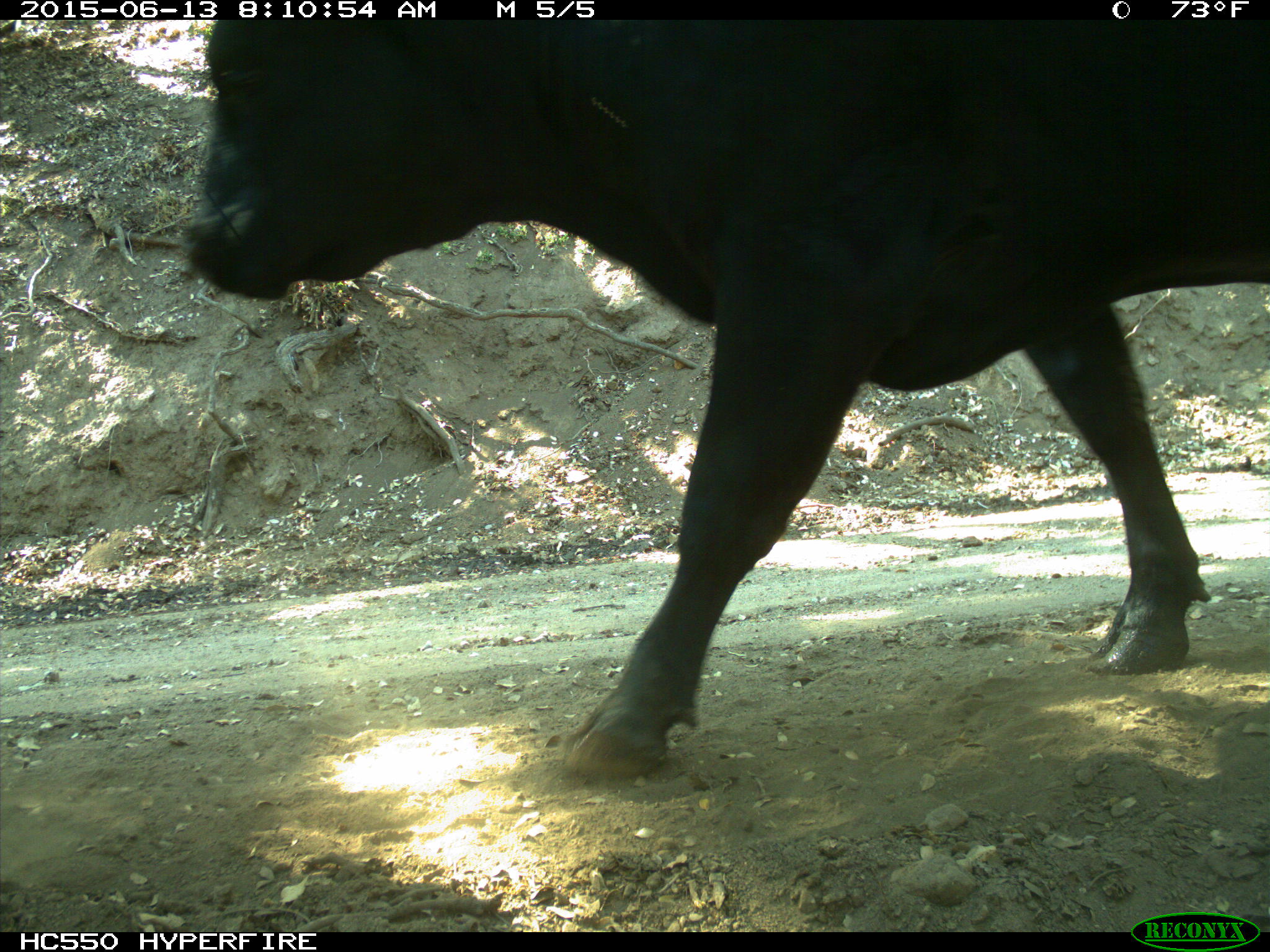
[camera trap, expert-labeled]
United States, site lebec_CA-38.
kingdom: Animalia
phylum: Chordata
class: Mammalia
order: Artiodactyla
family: Bovidae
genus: Bos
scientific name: Bos taurus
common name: domestic cow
Bos taurus (domestic cow).